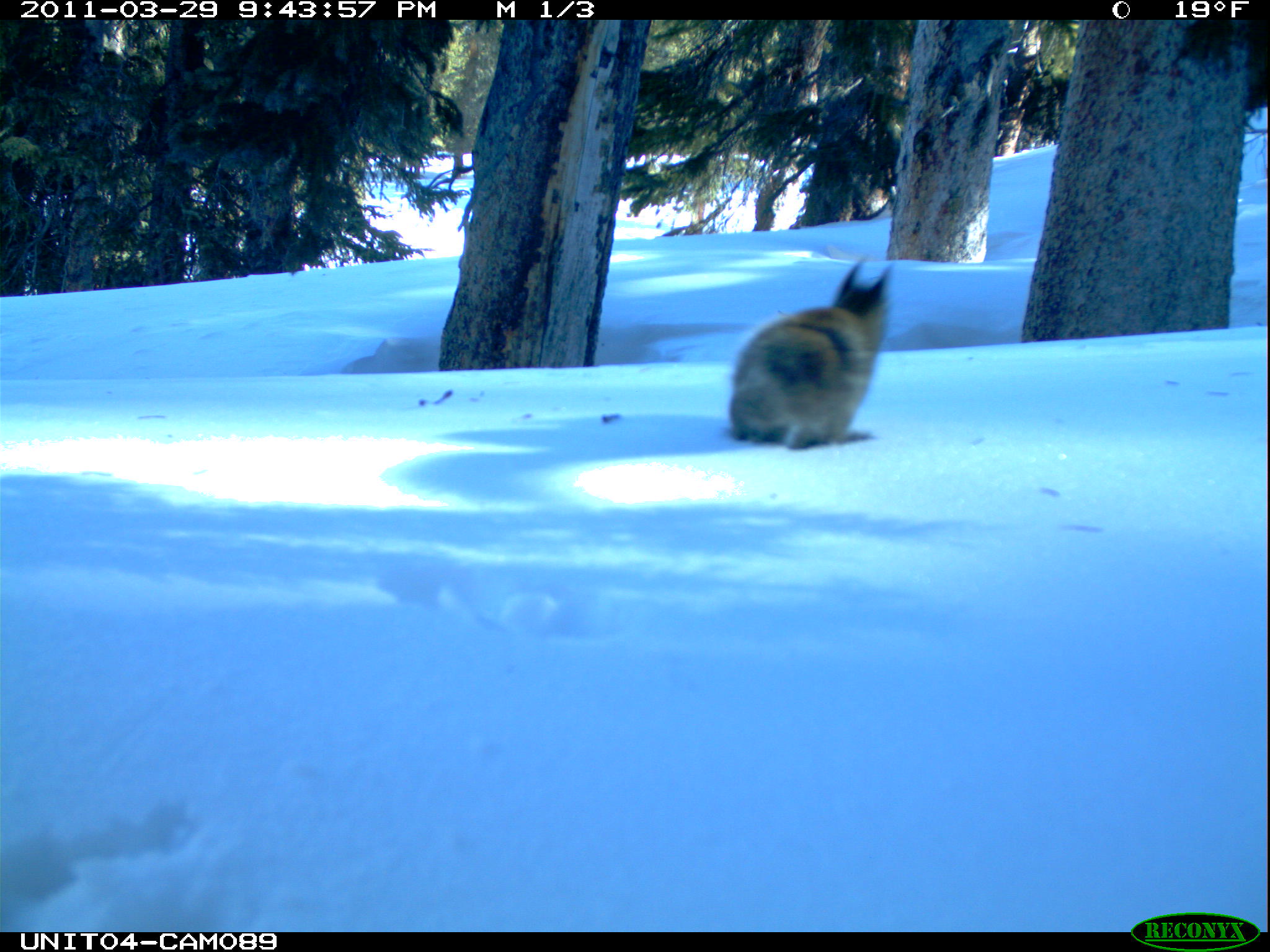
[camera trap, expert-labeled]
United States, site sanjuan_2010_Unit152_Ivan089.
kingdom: Animalia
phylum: Chordata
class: Mammalia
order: Rodentia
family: Sciuridae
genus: Tamiasciurus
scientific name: Tamiasciurus hudsonicus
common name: american red squirrel